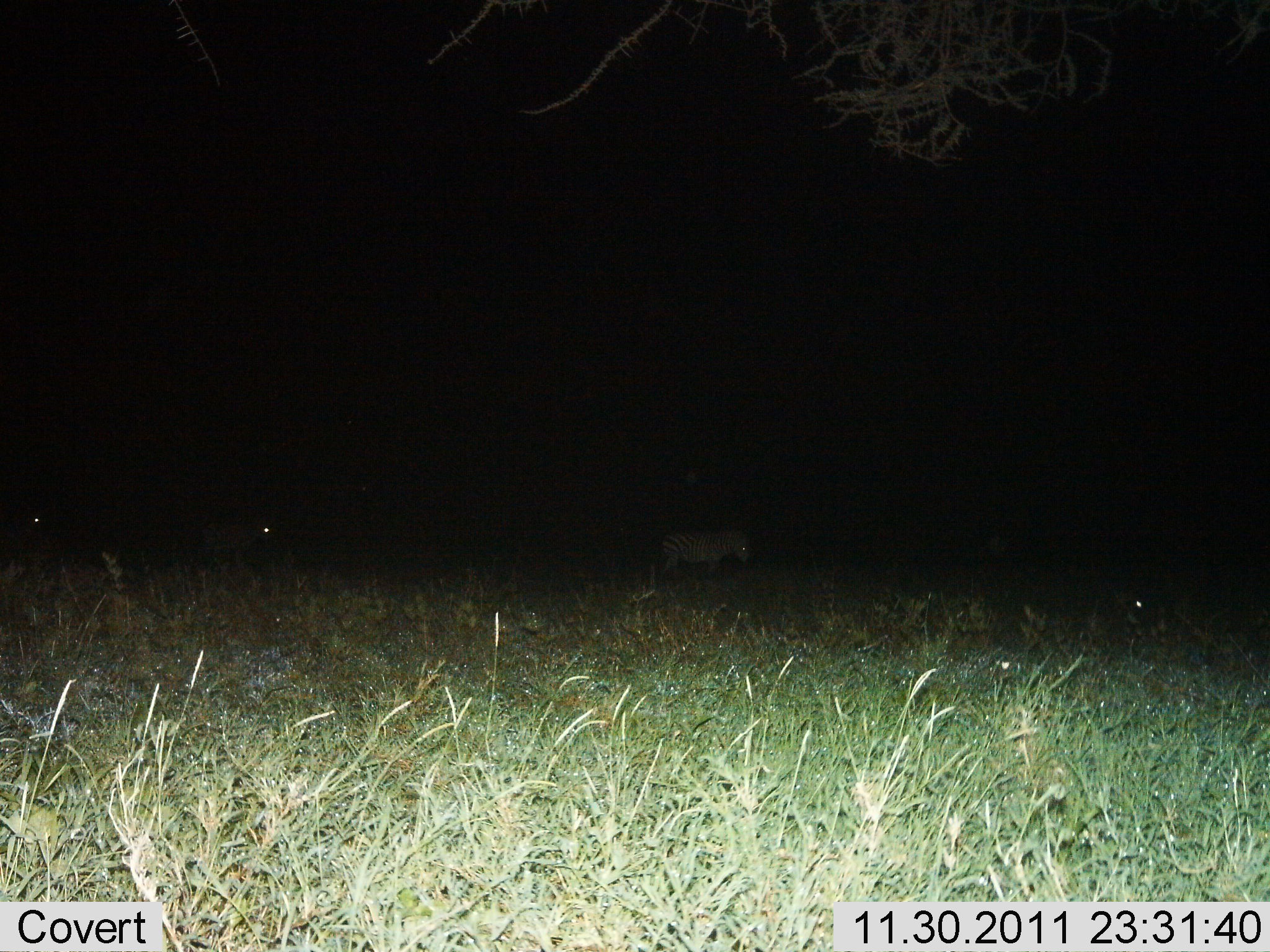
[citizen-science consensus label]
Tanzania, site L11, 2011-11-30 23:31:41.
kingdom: Animalia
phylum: Chordata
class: Mammalia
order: Perissodactyla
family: Equidae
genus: Equus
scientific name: Equus quagga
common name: plains zebra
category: zebra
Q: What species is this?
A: Zebra (plains zebra) (Equus quagga).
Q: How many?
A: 3.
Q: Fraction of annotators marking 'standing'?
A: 46%.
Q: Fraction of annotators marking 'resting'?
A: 15%.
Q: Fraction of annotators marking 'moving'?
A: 46%.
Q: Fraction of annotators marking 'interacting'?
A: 0%.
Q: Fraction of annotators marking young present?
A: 0%.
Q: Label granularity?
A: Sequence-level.